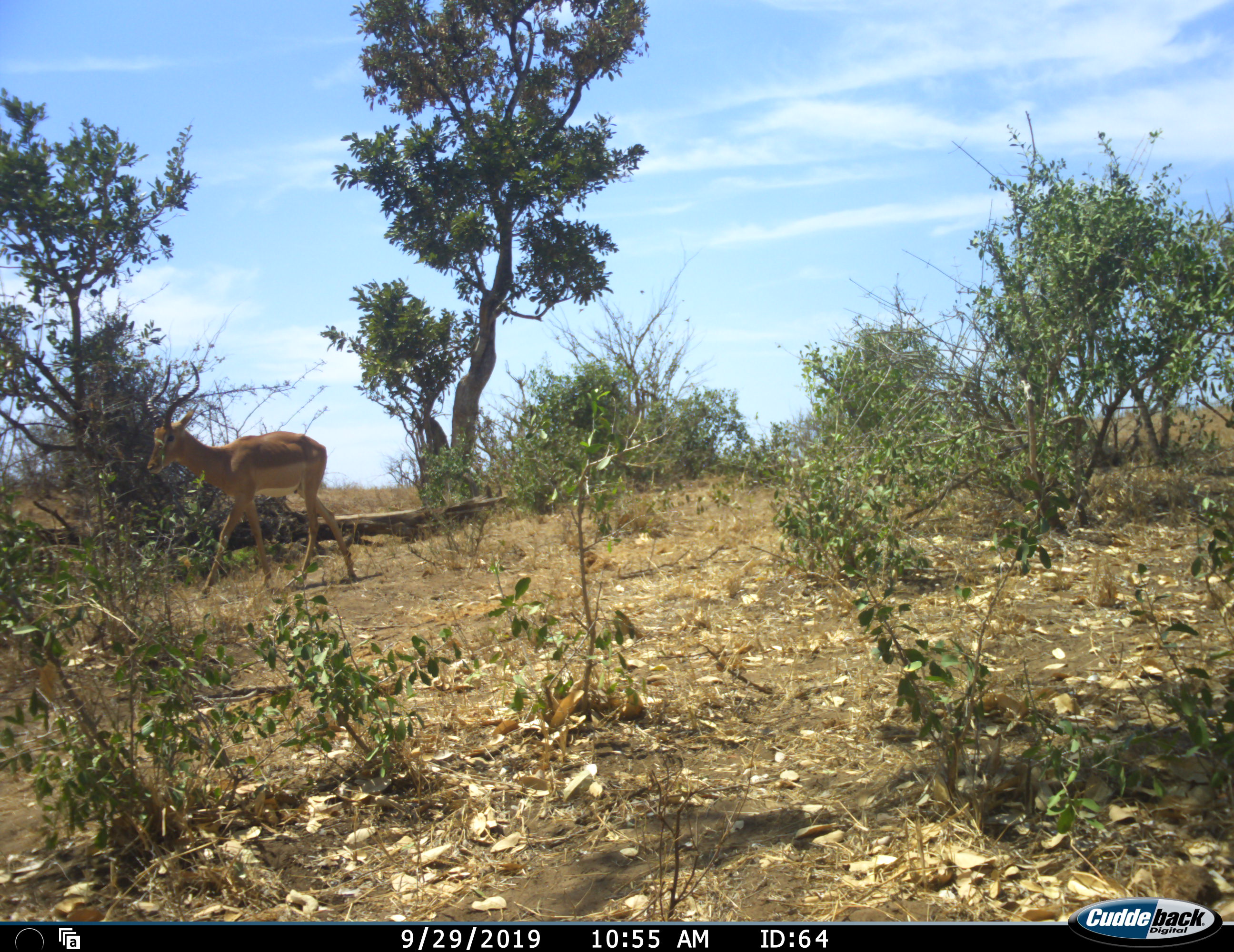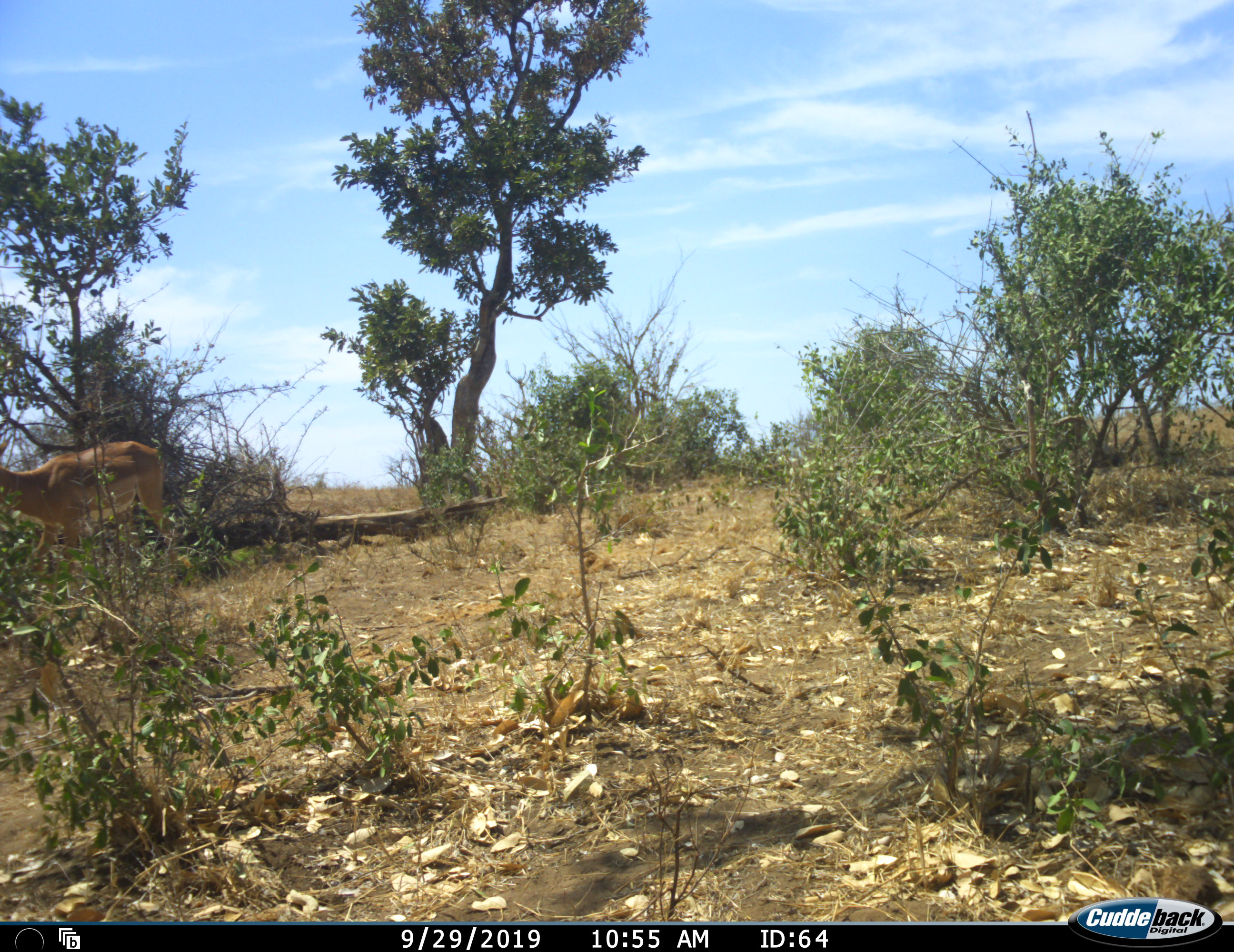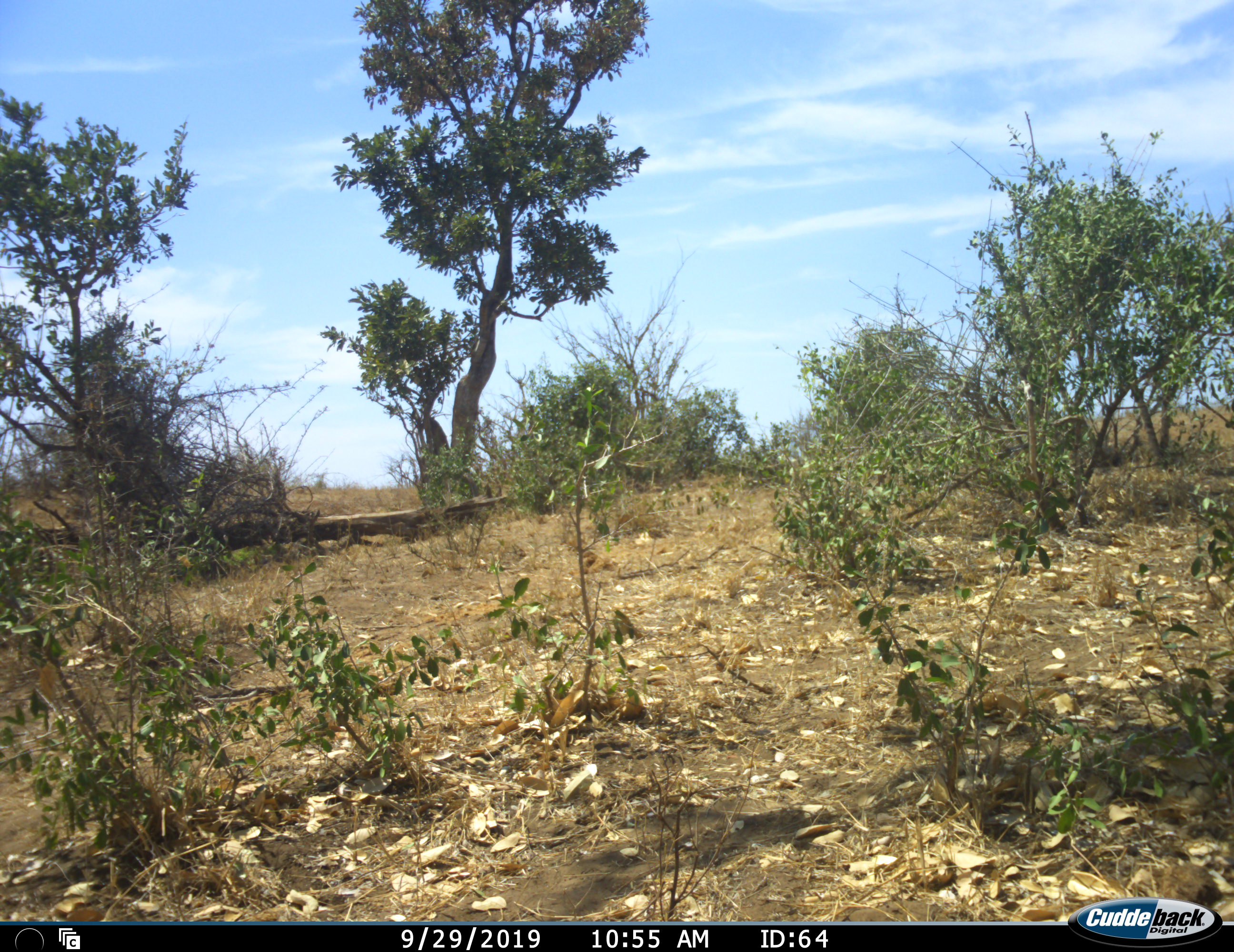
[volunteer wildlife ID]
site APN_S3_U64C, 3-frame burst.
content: unidentified animal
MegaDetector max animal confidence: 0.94